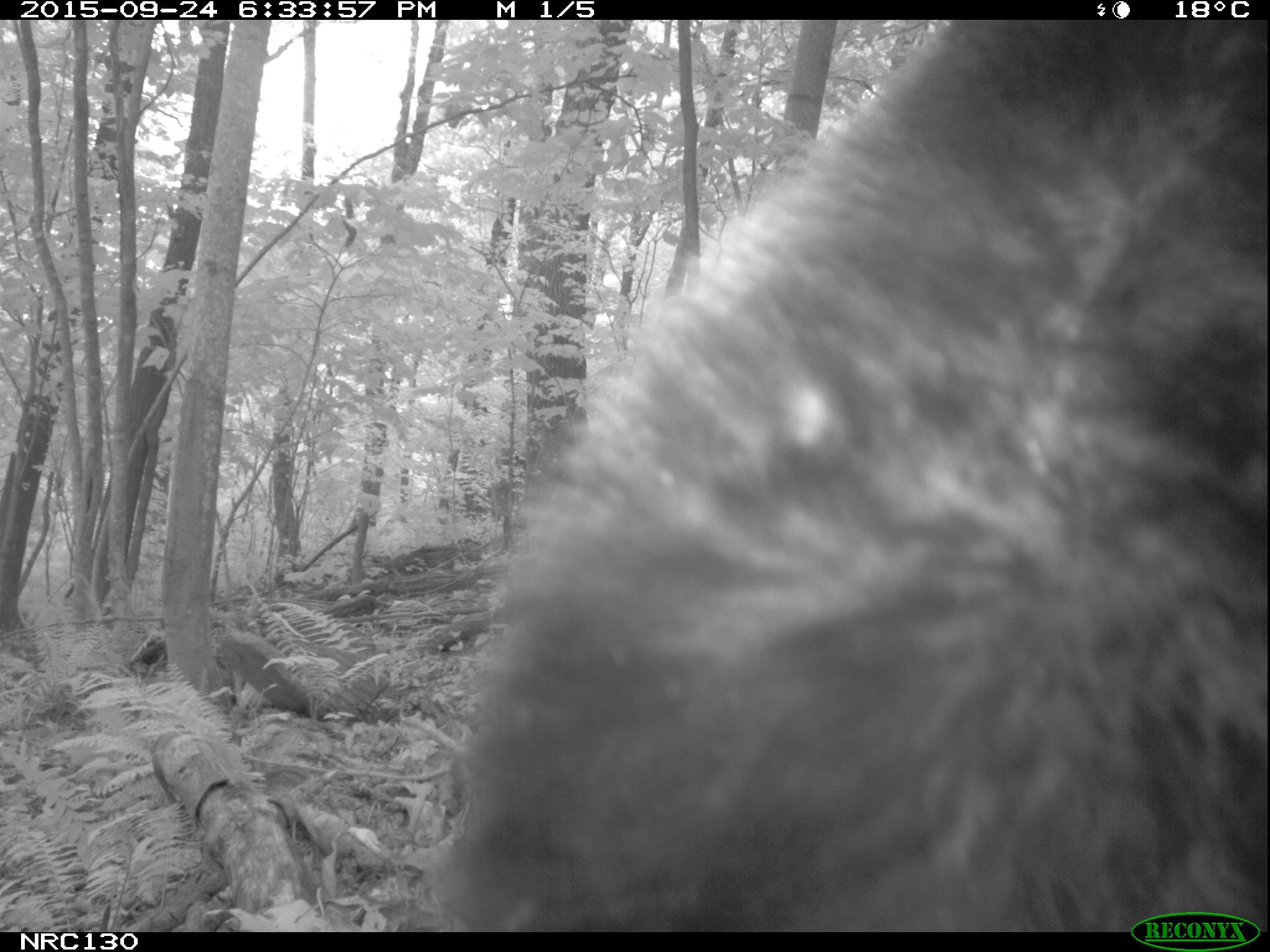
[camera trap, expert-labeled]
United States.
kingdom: Animalia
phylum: Chordata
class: Mammalia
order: Carnivora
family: Ursidae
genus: Ursus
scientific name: Ursus americanus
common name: american black bear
American Black Bear (Ursus americanus).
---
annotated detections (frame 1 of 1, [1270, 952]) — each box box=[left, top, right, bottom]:
American Black Bear: box=[376, 13, 1261, 928]